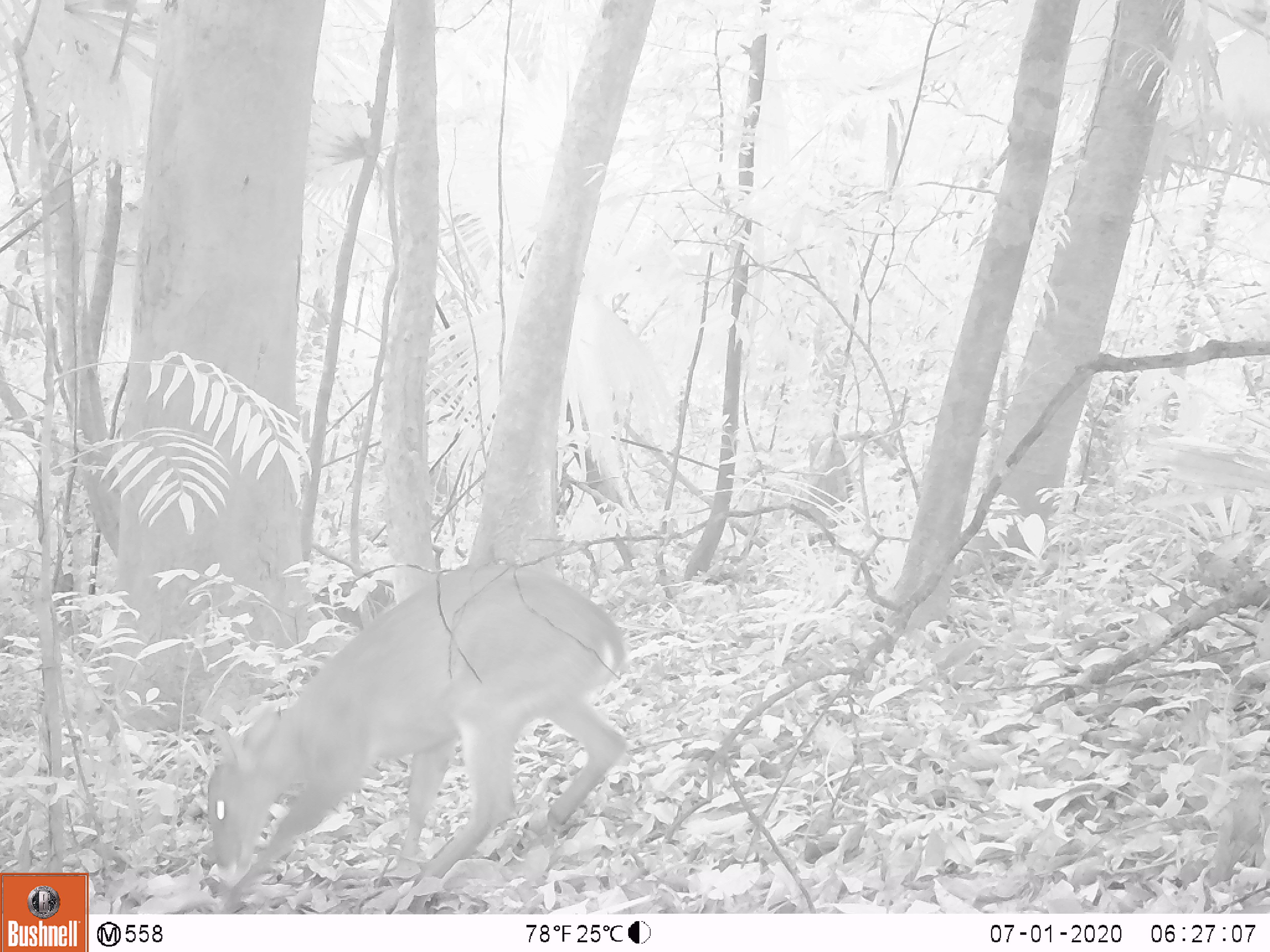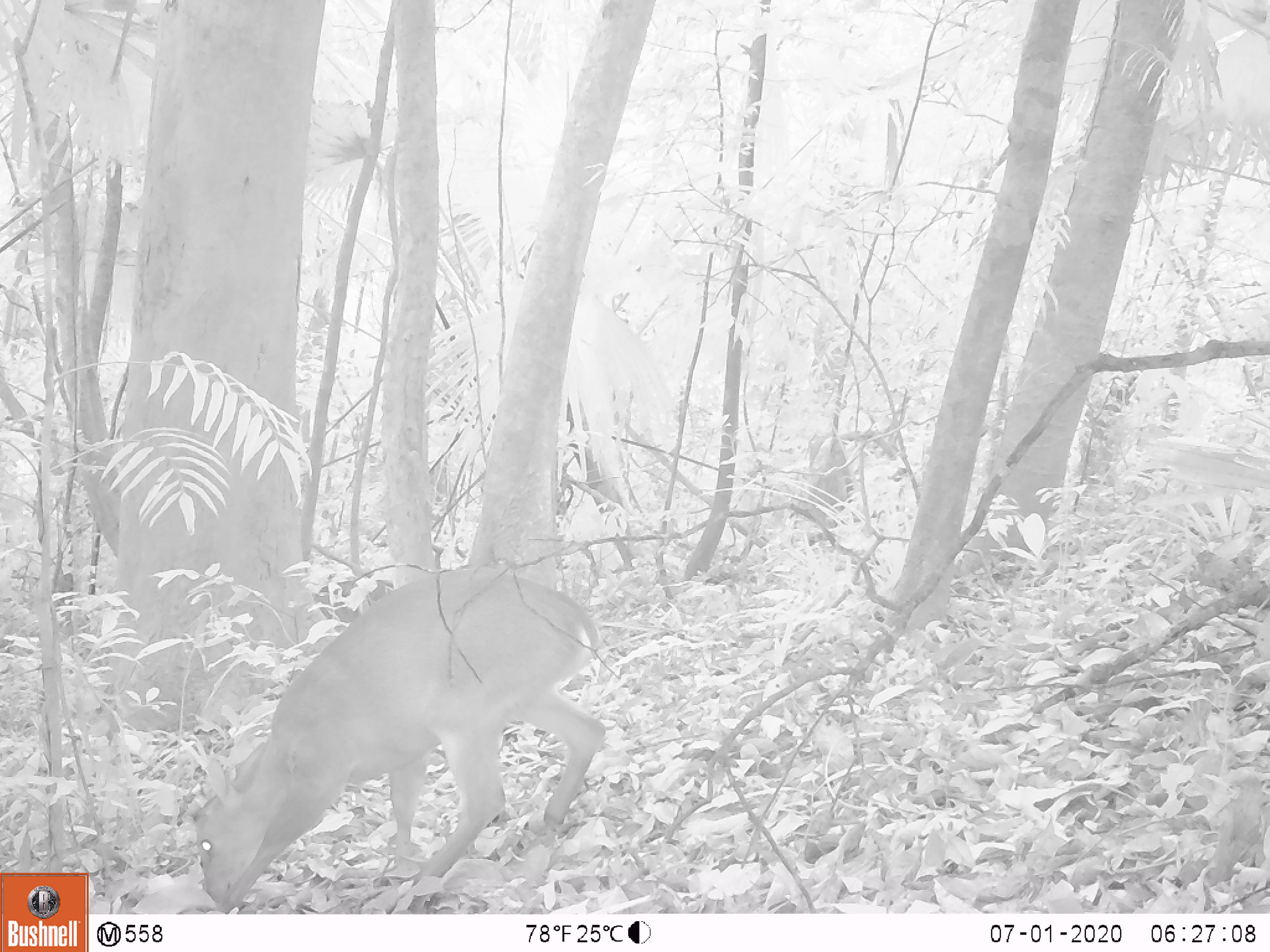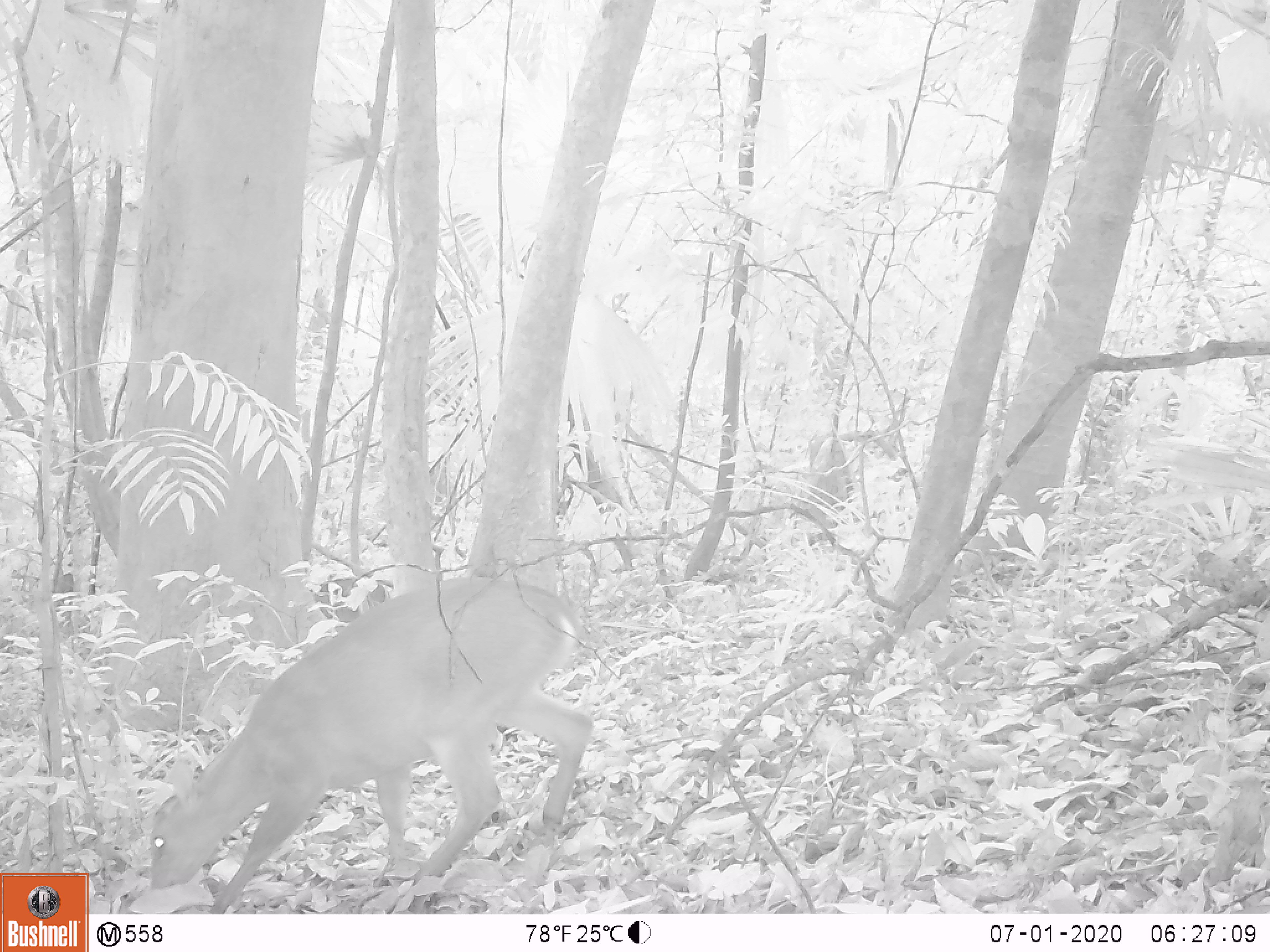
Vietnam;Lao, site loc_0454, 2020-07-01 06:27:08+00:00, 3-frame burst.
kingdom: Animalia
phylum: Chordata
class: Mammalia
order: Artiodactyla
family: Cervidae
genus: Muntiacus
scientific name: Muntiacus vuquangensis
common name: large-antlered muntjac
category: large antlered muntjac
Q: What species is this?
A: Large antlered muntjac (large-antlered muntjac) (Muntiacus vuquangensis).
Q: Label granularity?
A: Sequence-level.